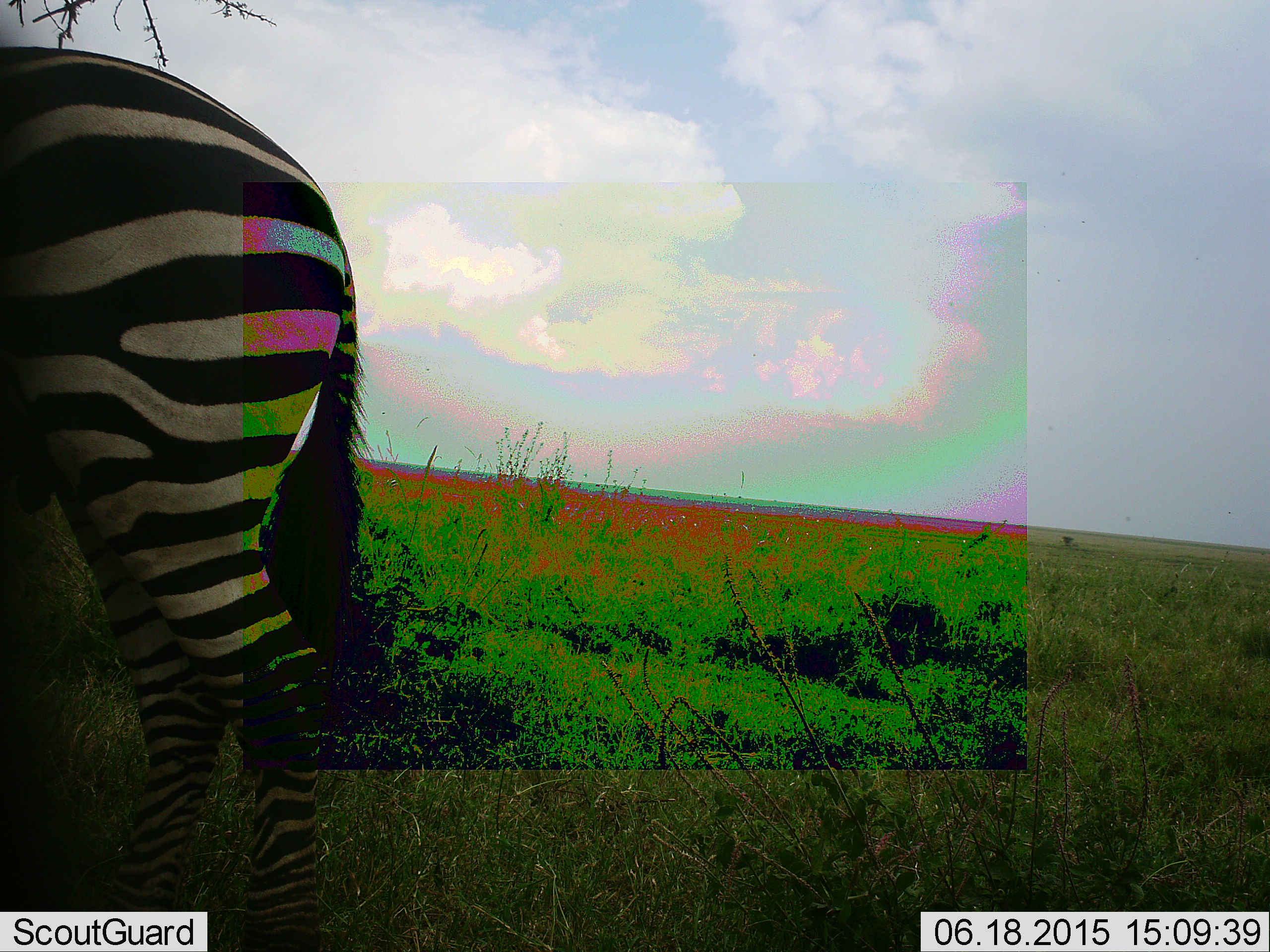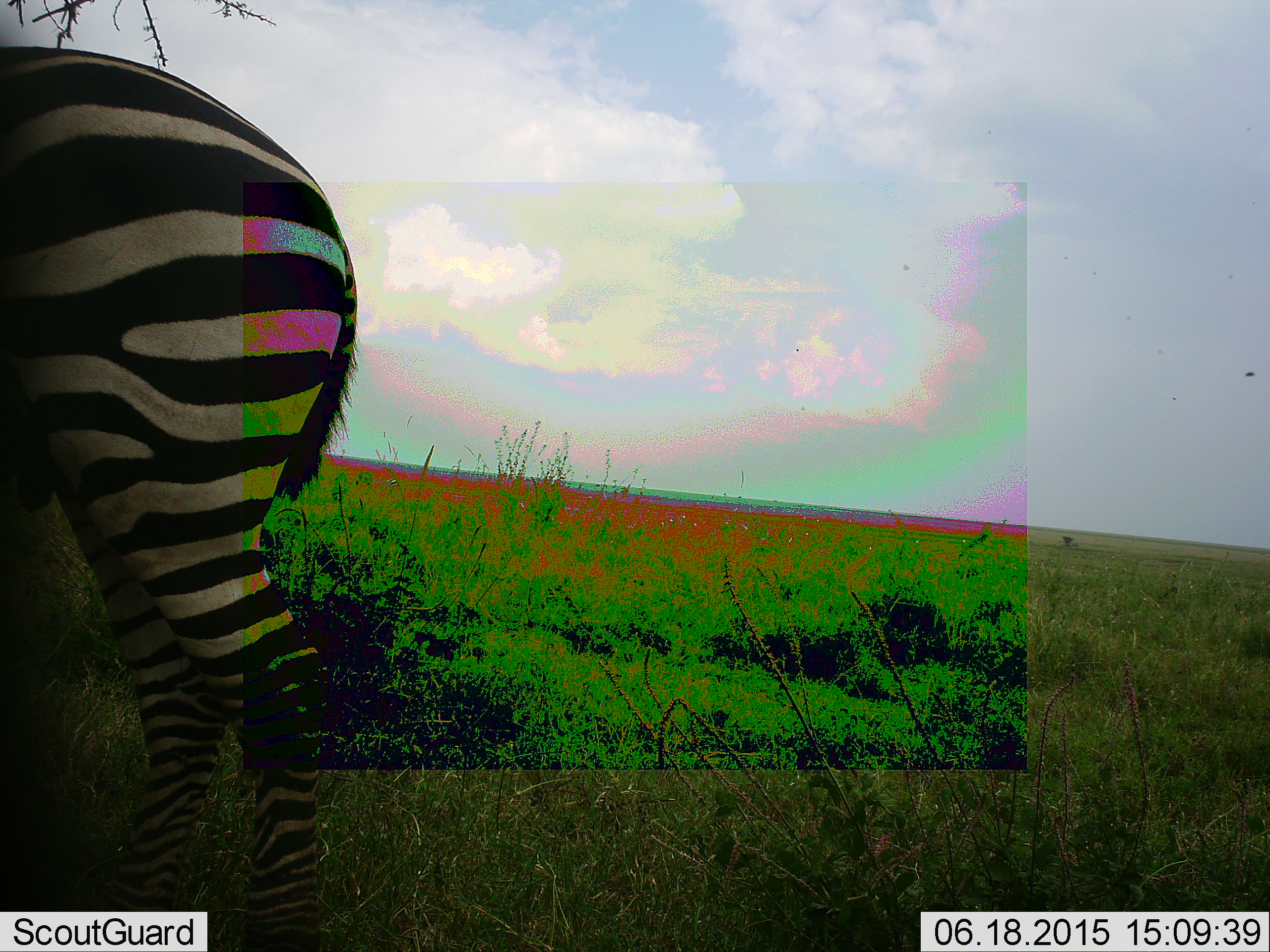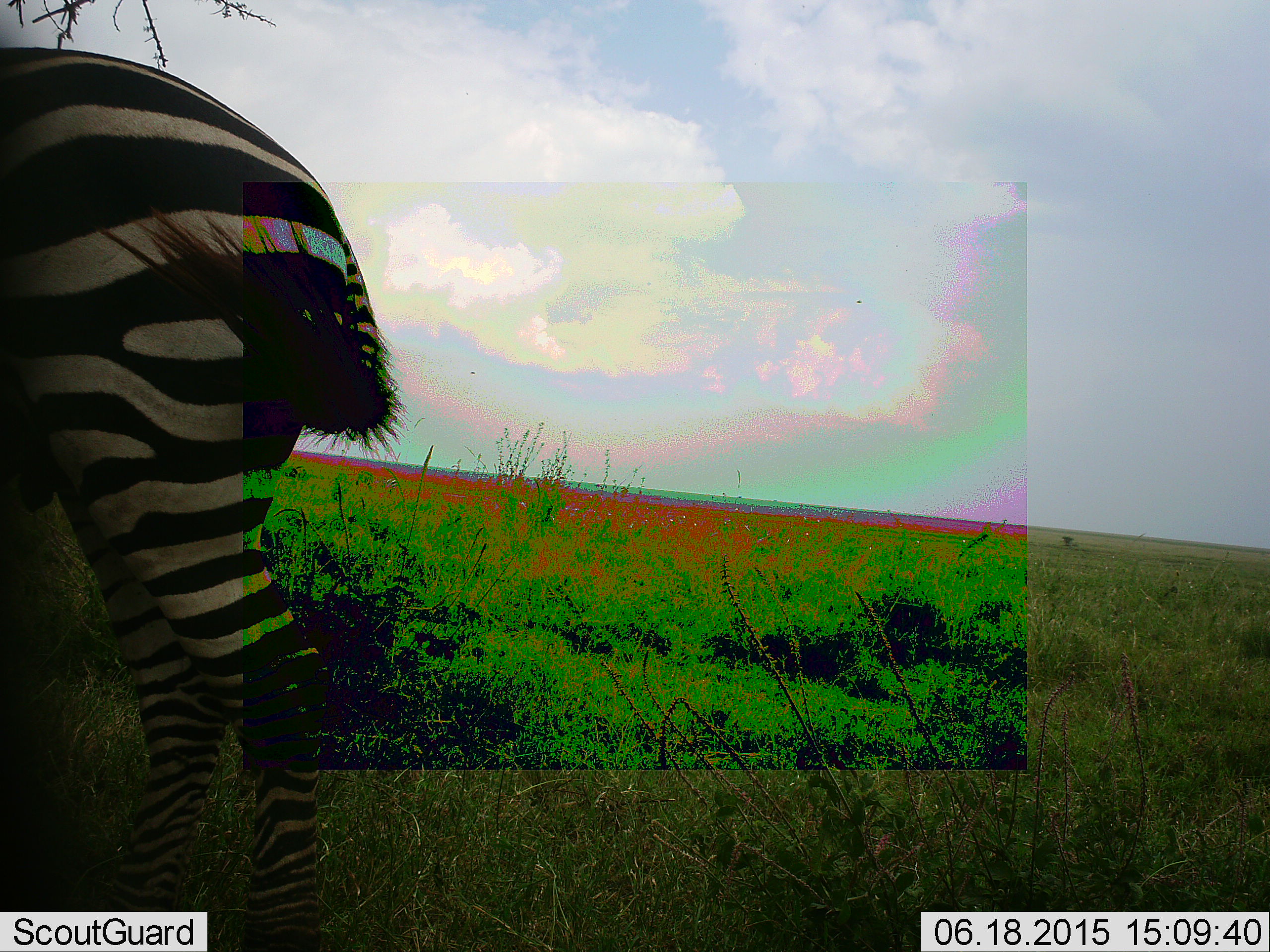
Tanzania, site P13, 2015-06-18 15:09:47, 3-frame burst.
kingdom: Animalia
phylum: Chordata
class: Mammalia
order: Perissodactyla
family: Equidae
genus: Equus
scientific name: Equus quagga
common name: plains zebra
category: zebra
Zebra (plains zebra) (Equus quagga), count 1. Behavior (volunteer vote fractions): standing 90%, resting 10%, moving 10%, interacting 0%. Young present (vote fraction): 0%. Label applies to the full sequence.